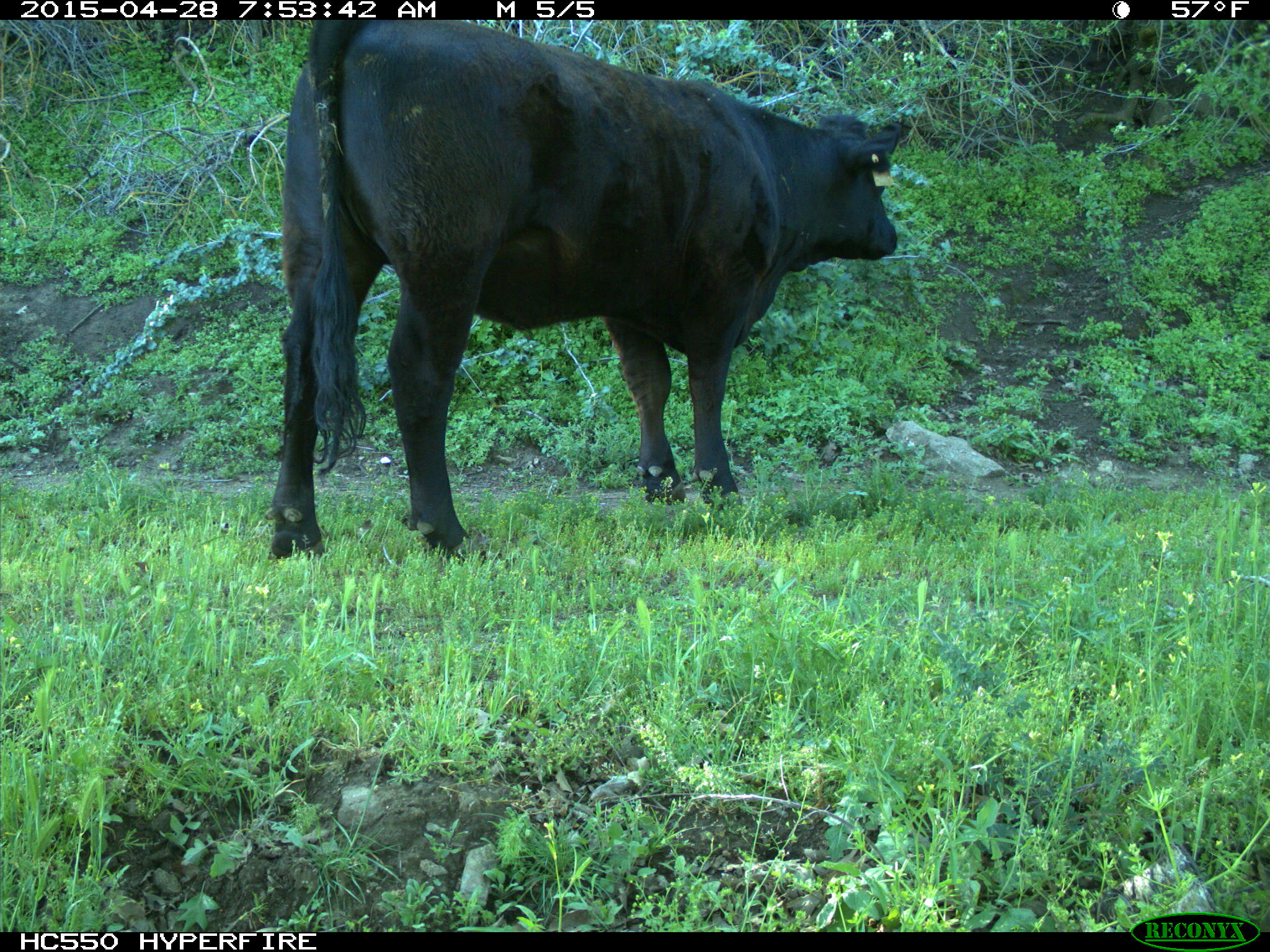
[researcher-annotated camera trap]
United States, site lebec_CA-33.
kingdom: Animalia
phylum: Chordata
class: Mammalia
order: Artiodactyla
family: Bovidae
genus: Bos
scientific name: Bos taurus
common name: domestic cow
Bos taurus (domestic cow).